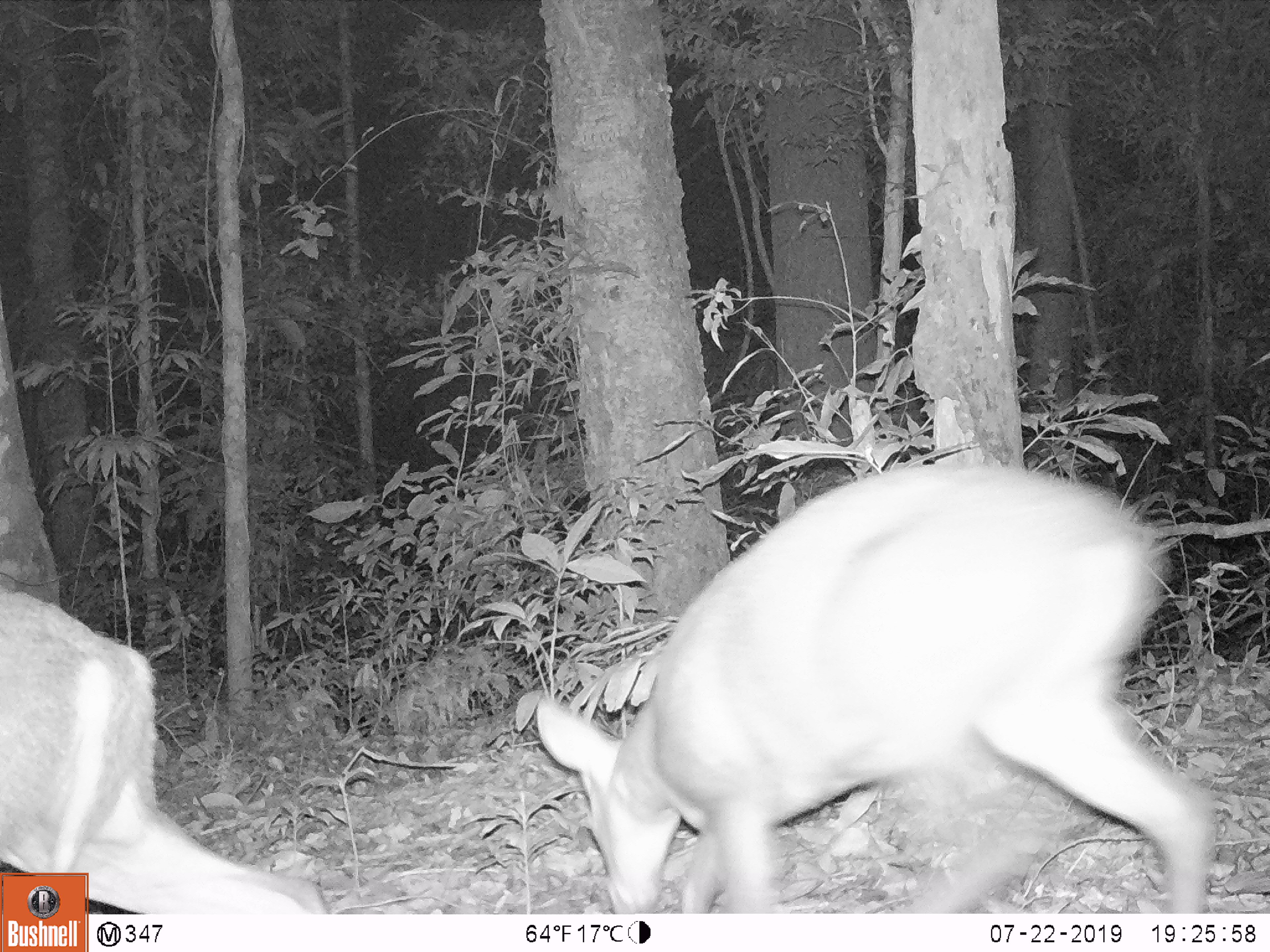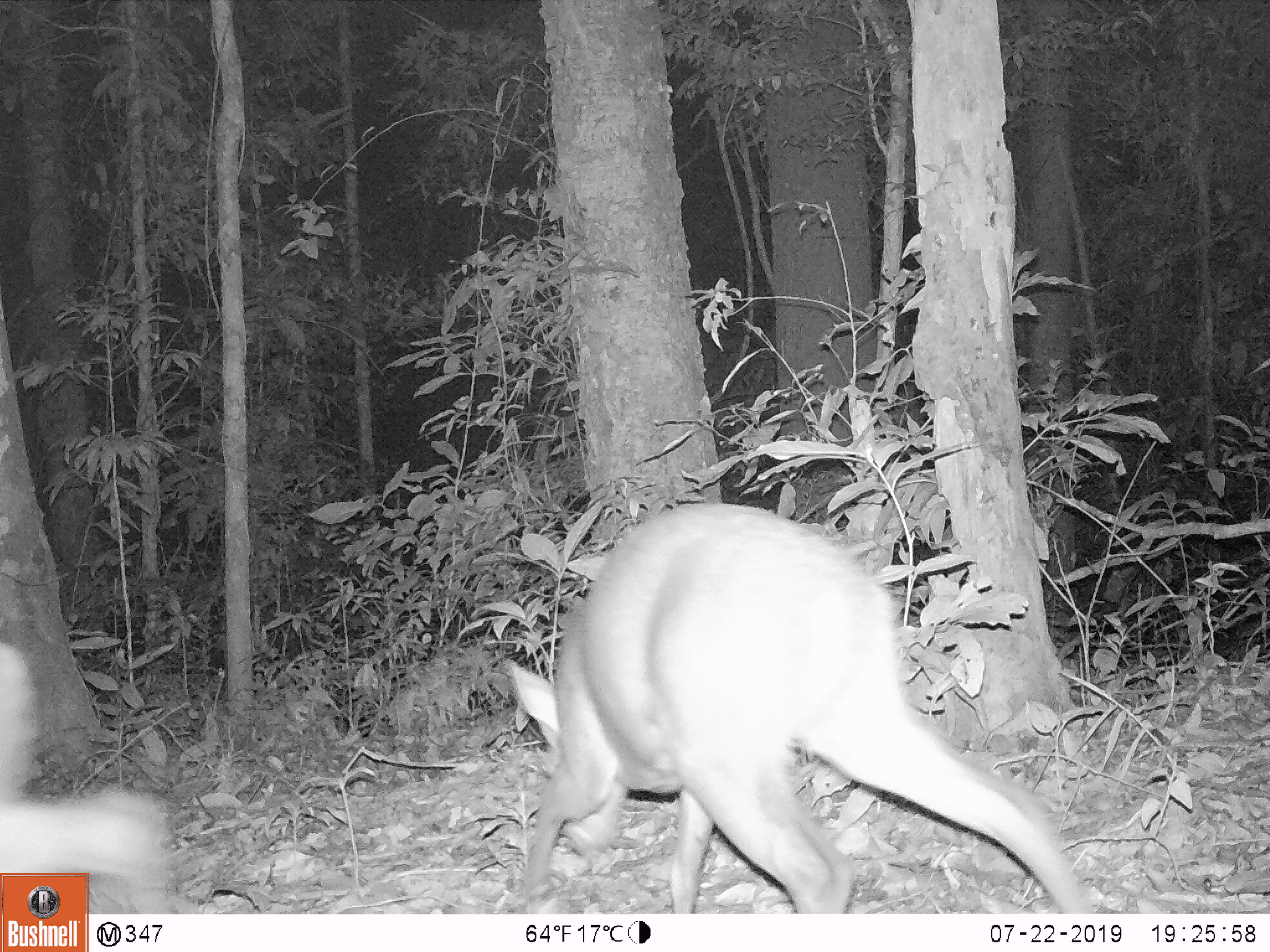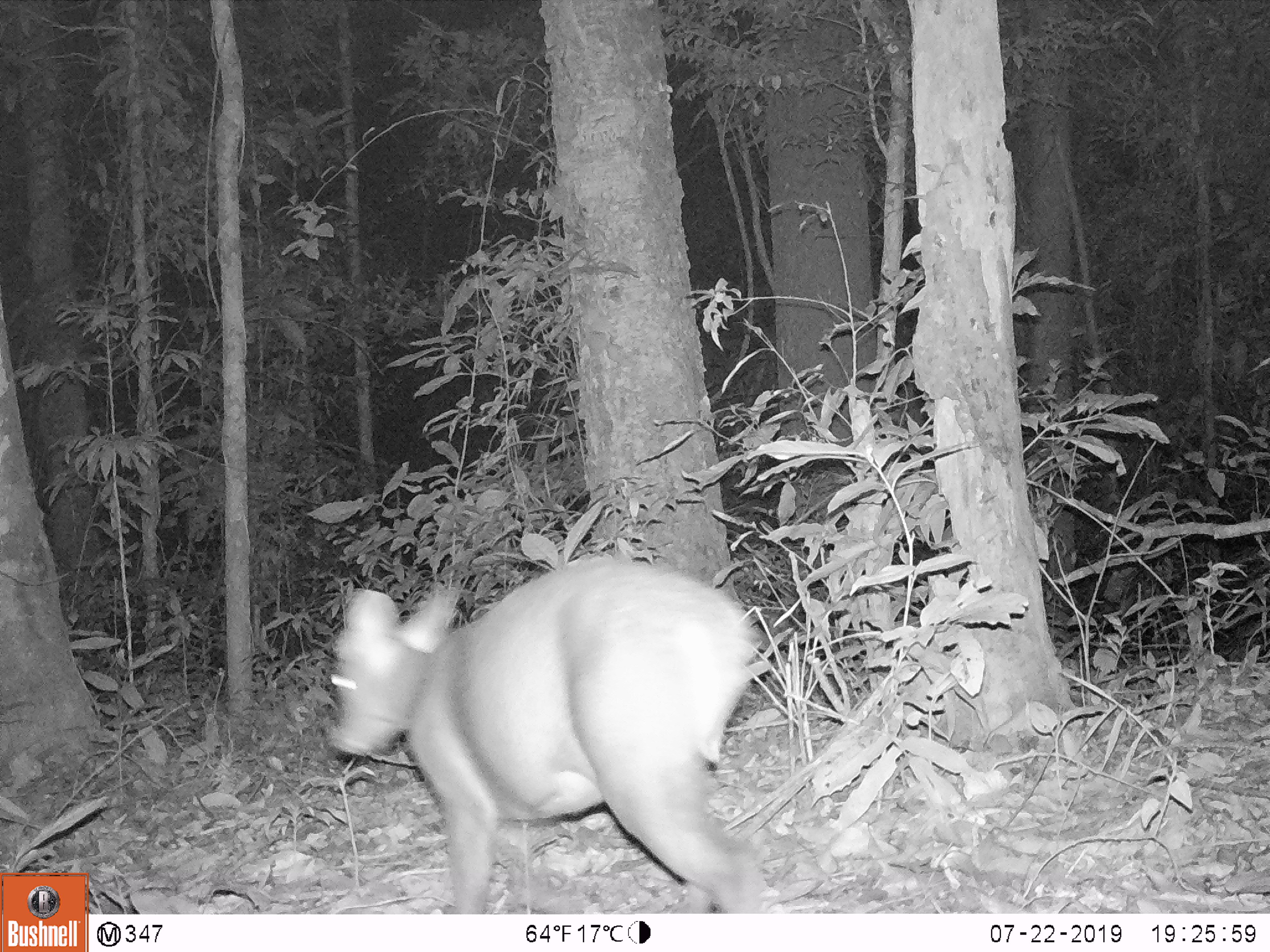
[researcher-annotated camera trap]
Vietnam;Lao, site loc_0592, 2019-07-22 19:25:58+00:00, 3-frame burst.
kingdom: Animalia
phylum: Chordata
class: Mammalia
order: Artiodactyla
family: Cervidae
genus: Muntiacus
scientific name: Muntiacus rooseveltorum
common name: roosevelt's muntjac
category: roosevelts muntjac group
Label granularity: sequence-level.